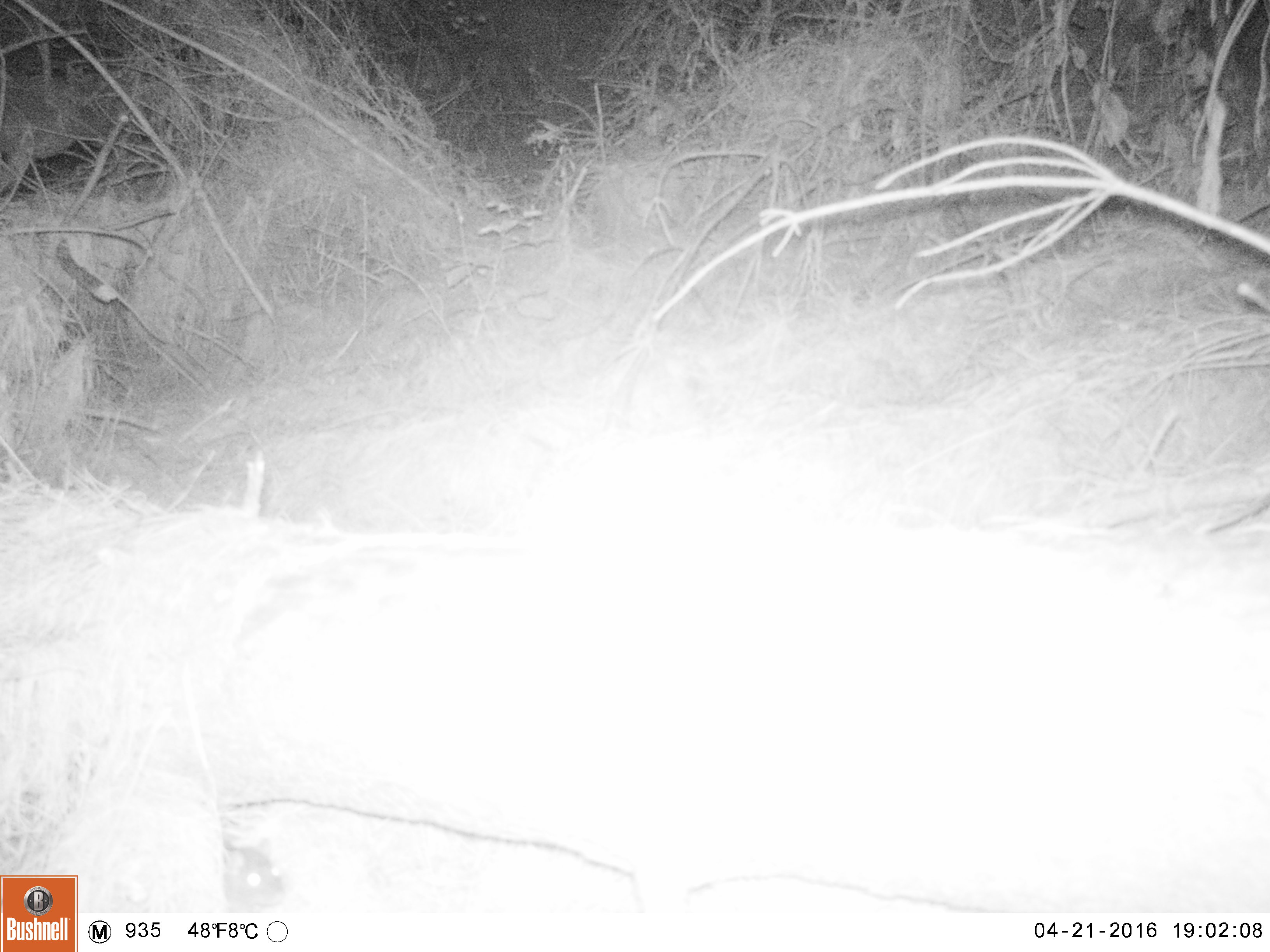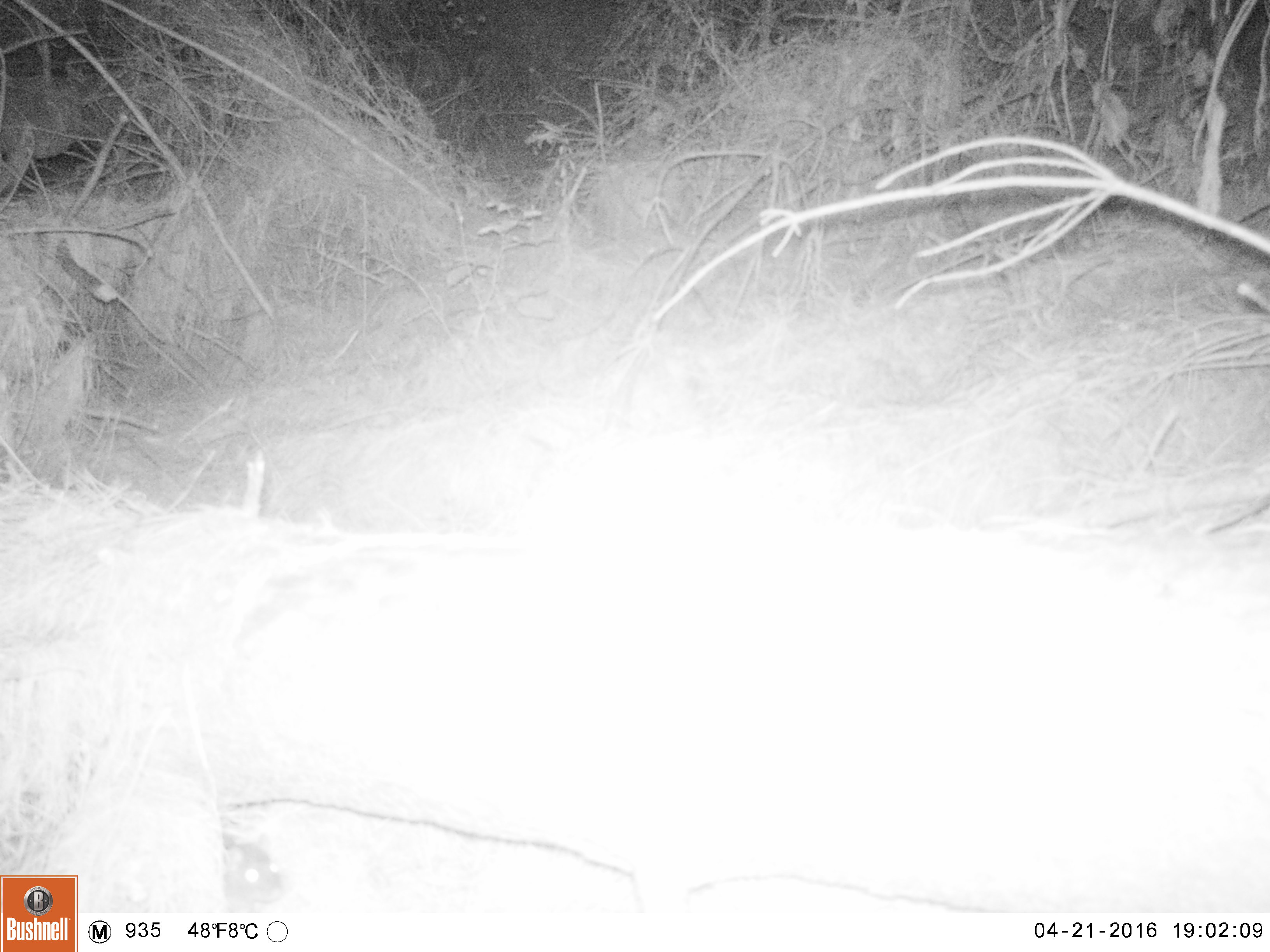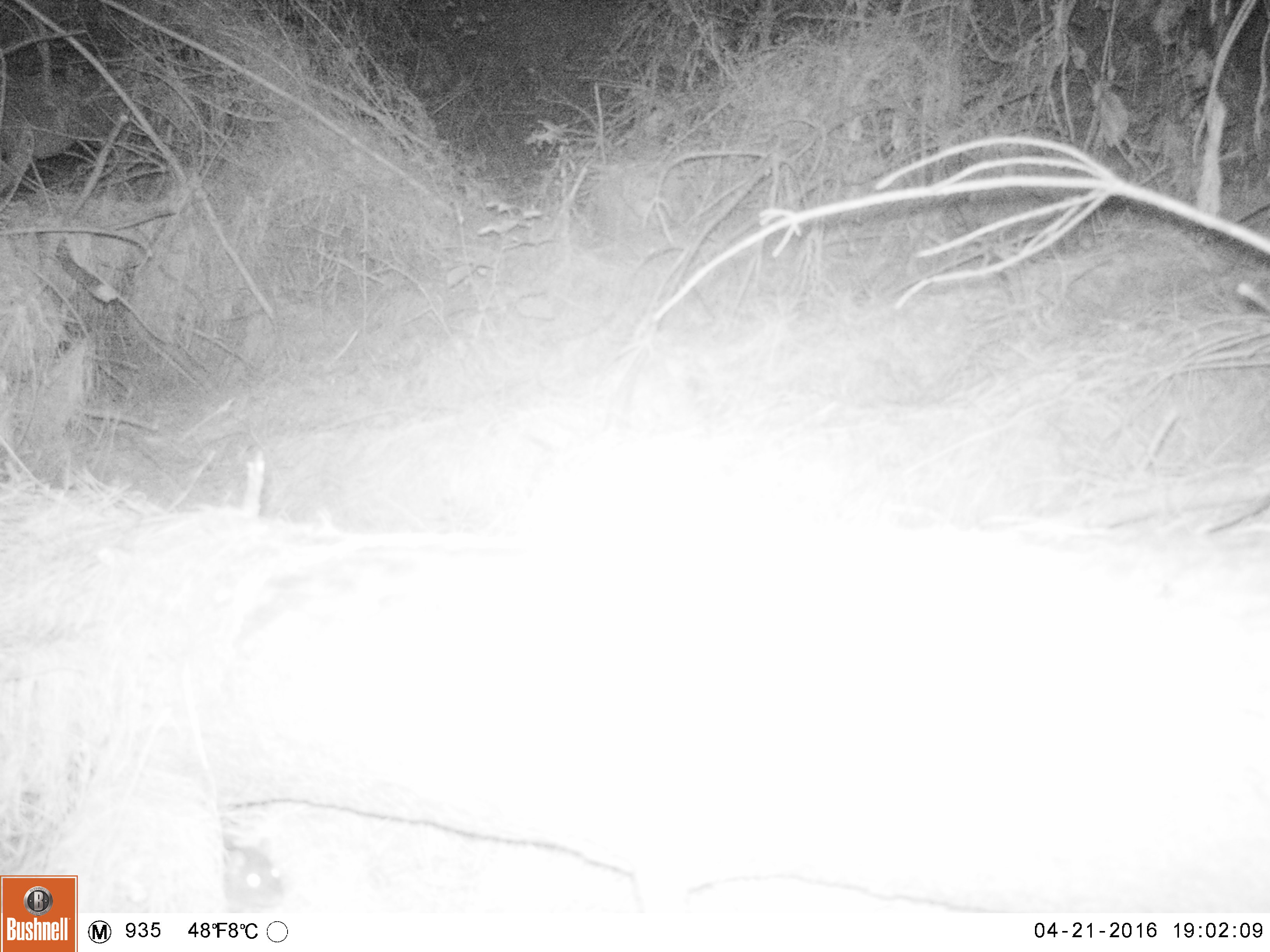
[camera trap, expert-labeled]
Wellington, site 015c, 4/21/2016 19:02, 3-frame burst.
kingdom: Animalia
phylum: Chordata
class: Mammalia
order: Rodentia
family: Muridae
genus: Rattus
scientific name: Rattus norvegicus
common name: norway rat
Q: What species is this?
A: Norway rat (Rattus norvegicus).